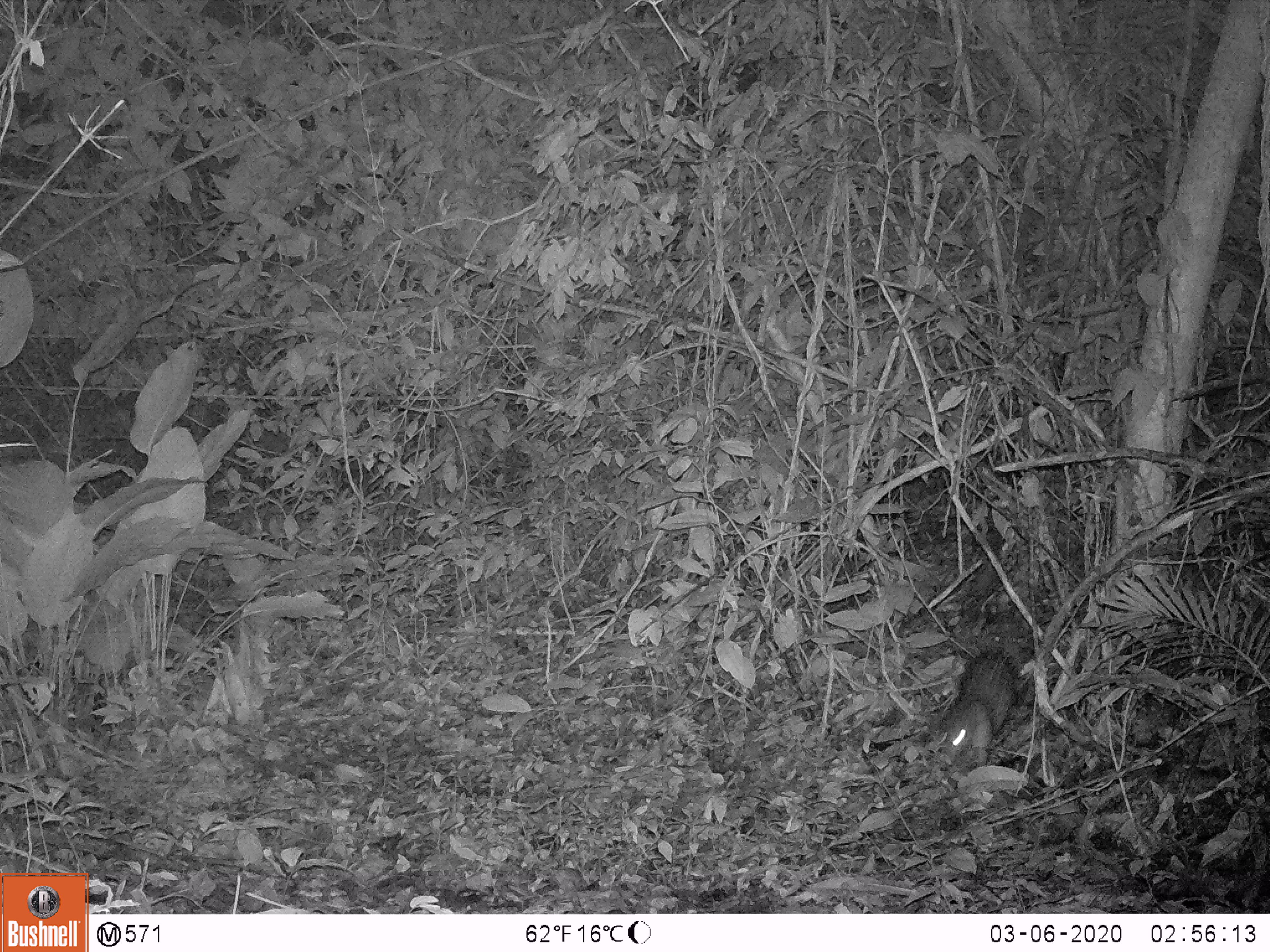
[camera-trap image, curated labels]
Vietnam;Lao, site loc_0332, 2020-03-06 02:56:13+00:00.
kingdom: Animalia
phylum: Chordata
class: Mammalia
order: Rodentia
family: Hystricidae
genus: Atherurus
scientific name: Atherurus macrourus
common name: asiatic brush-tailed porcupine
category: asiatic brush tailed porcupine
Asiatic brush tailed porcupine (asiatic brush-tailed porcupine) (Atherurus macrourus). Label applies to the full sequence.